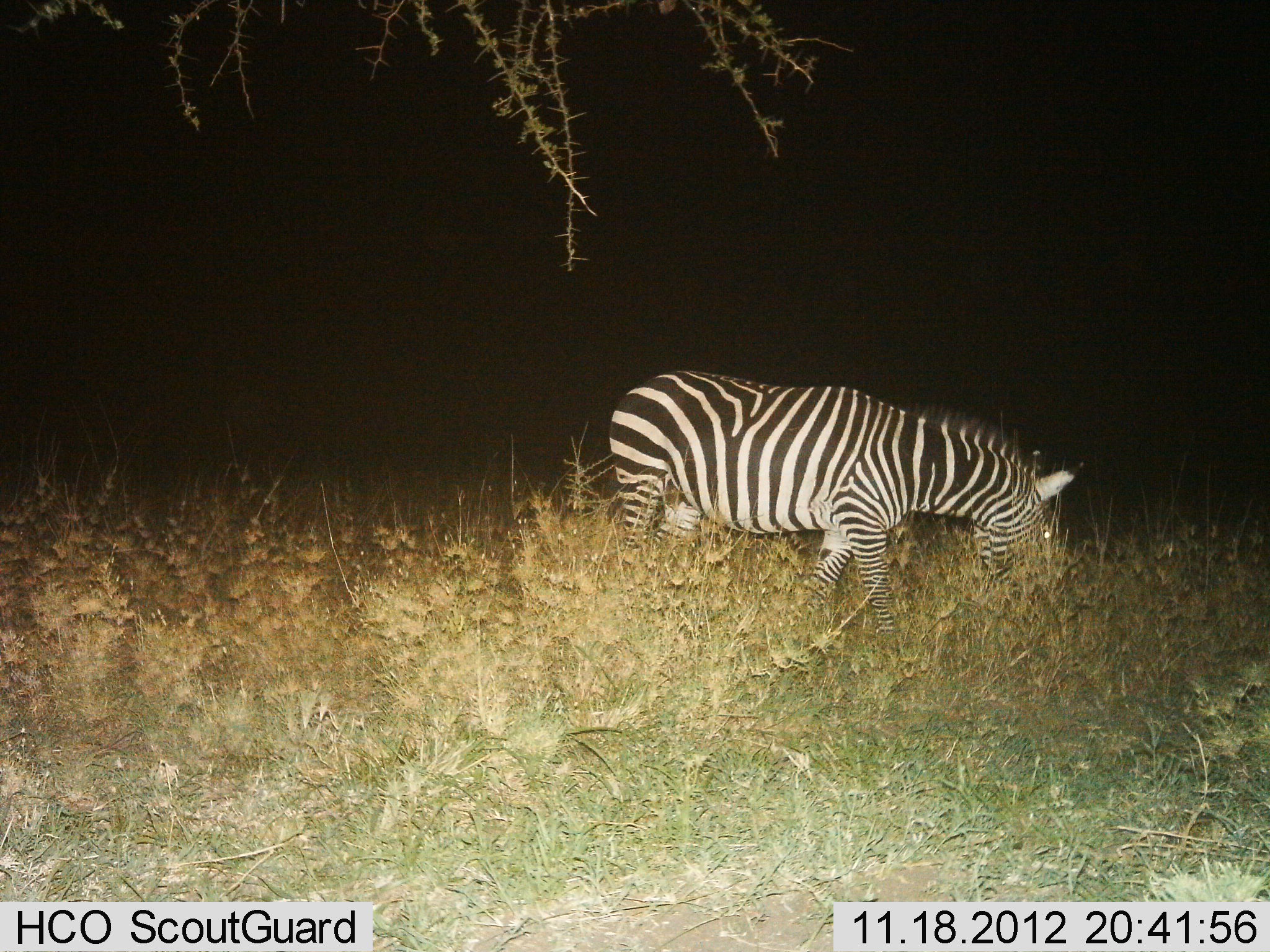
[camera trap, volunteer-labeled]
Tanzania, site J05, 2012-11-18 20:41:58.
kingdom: Animalia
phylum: Chordata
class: Mammalia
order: Perissodactyla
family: Equidae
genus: Equus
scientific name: Equus quagga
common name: plains zebra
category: zebra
Zebra (plains zebra) (Equus quagga), count 1. Behavior (volunteer vote fractions): standing 10%, resting 0%, moving 20%, interacting 0%. Young present (vote fraction): 0%. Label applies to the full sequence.